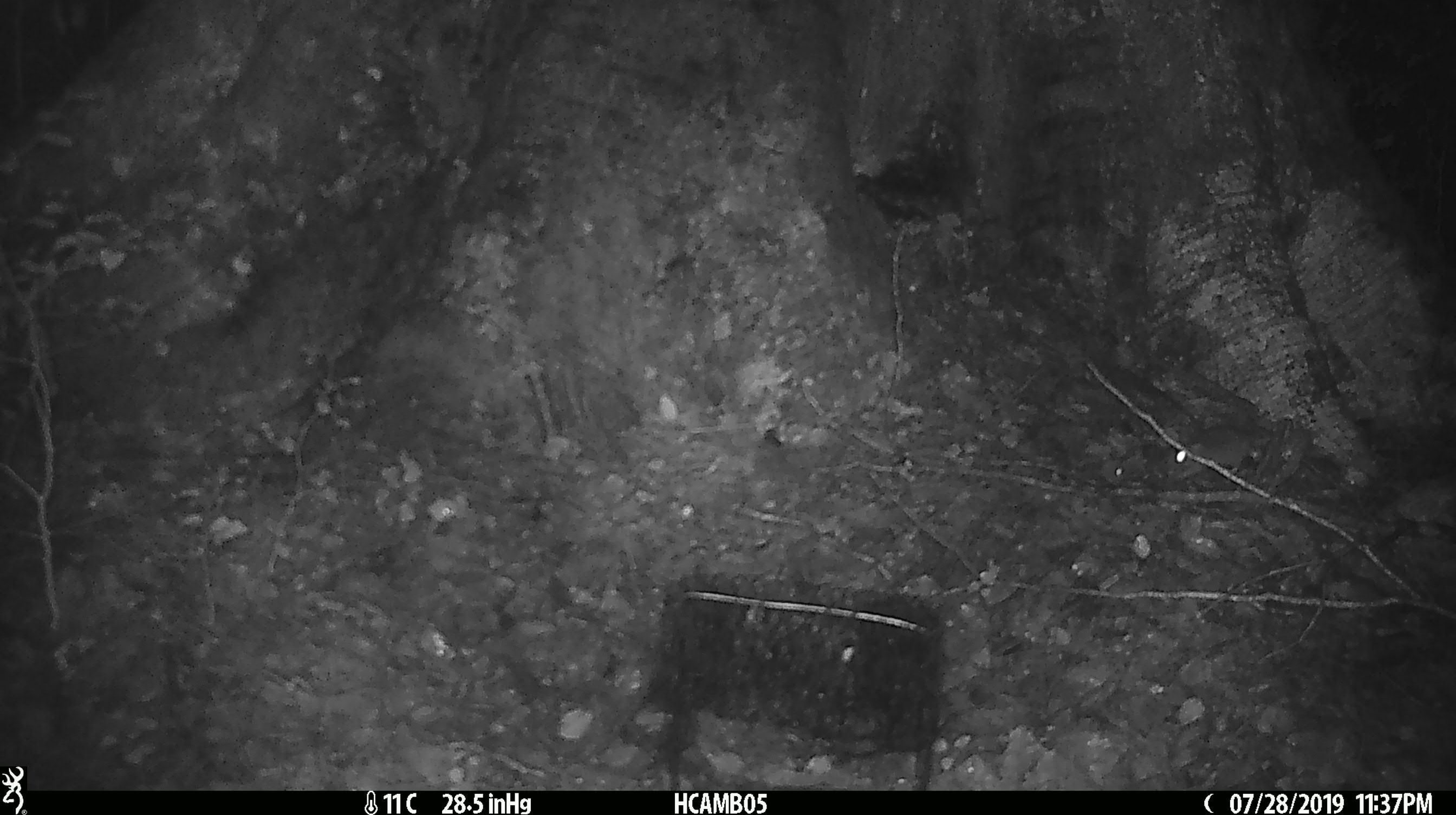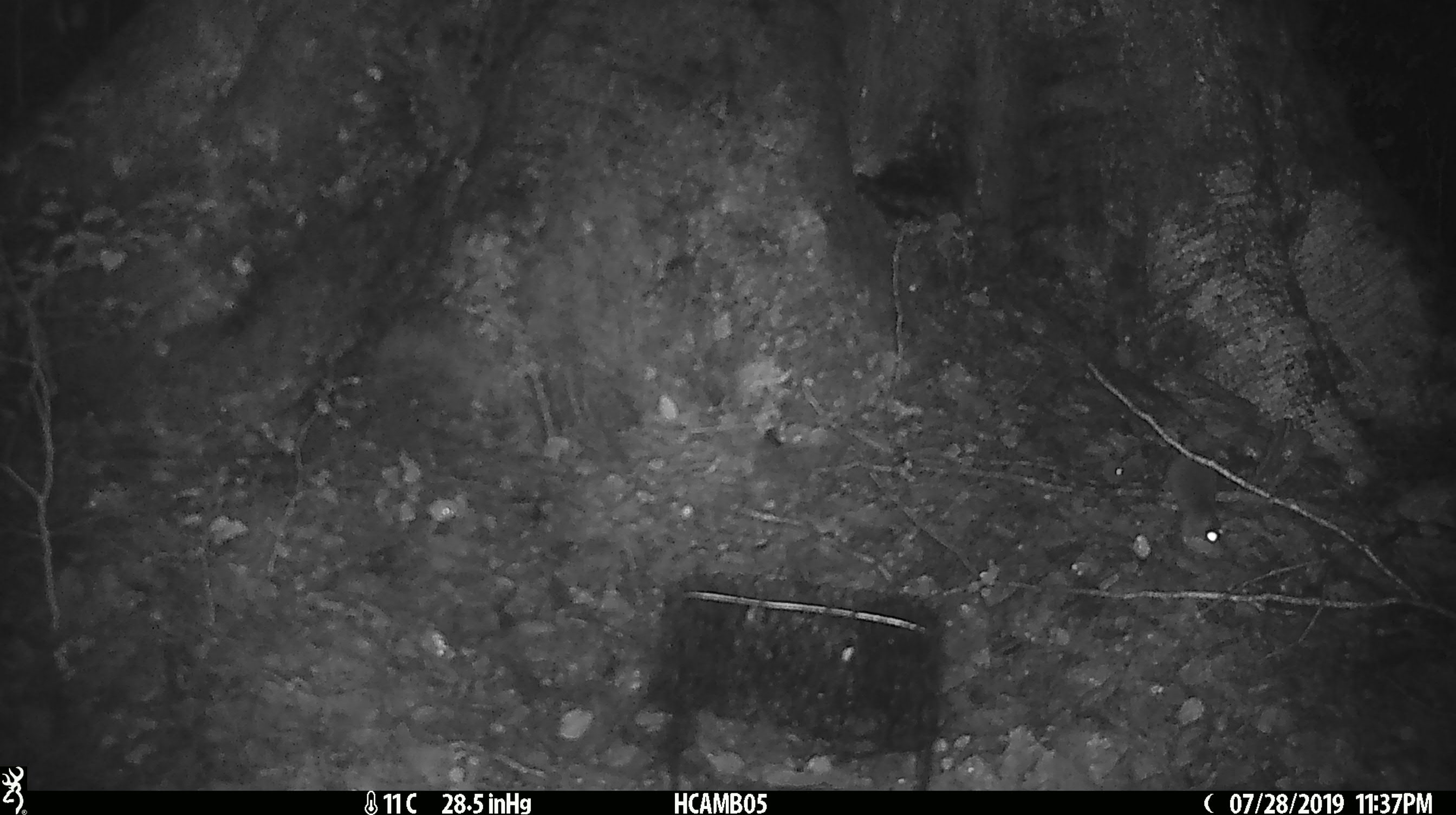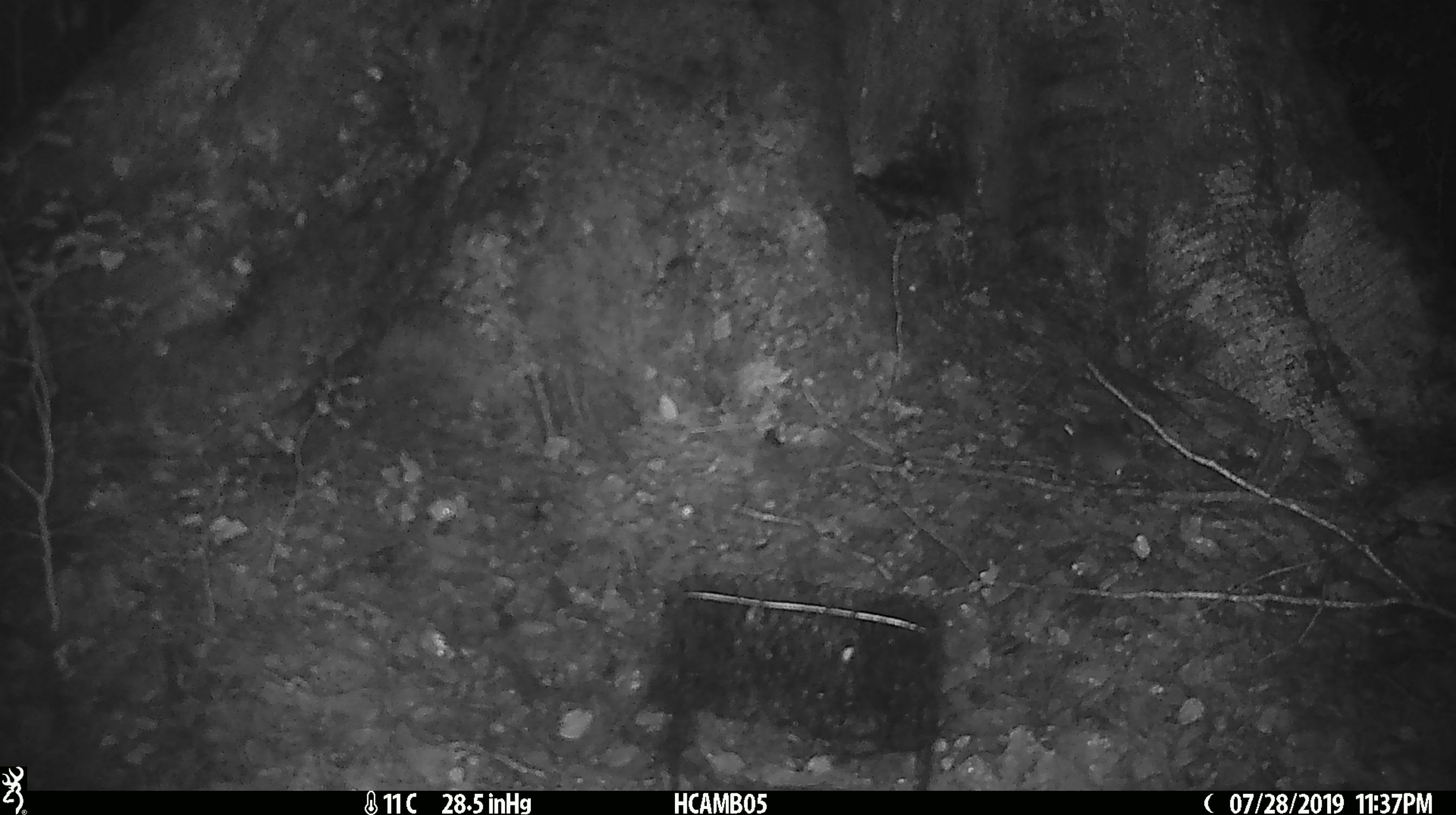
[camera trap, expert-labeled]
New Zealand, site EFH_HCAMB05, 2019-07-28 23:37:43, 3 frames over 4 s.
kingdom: Animalia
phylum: Chordata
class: Mammalia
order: Rodentia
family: Muridae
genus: Mus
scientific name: Mus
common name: mouse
Mouse (Mus).